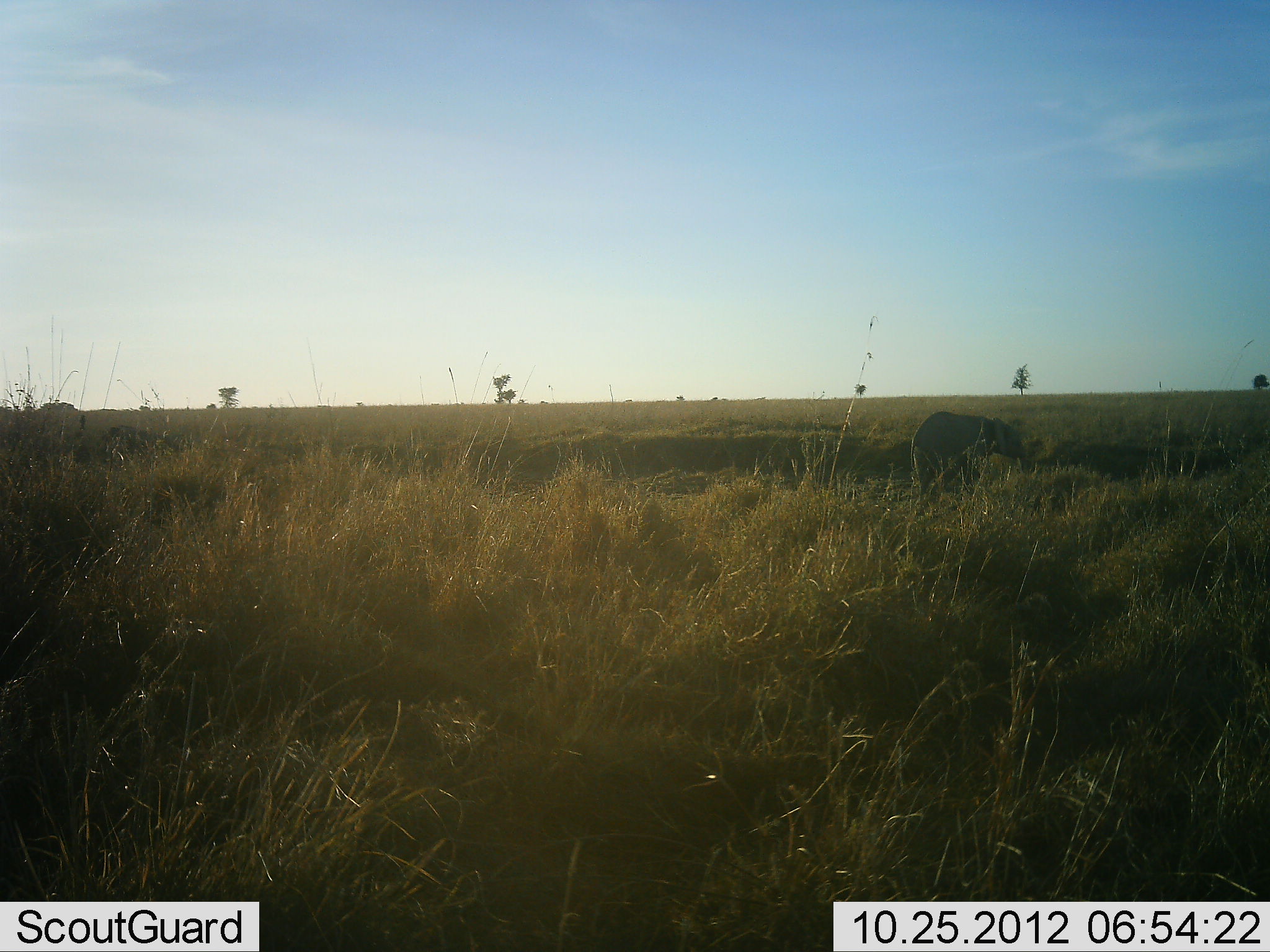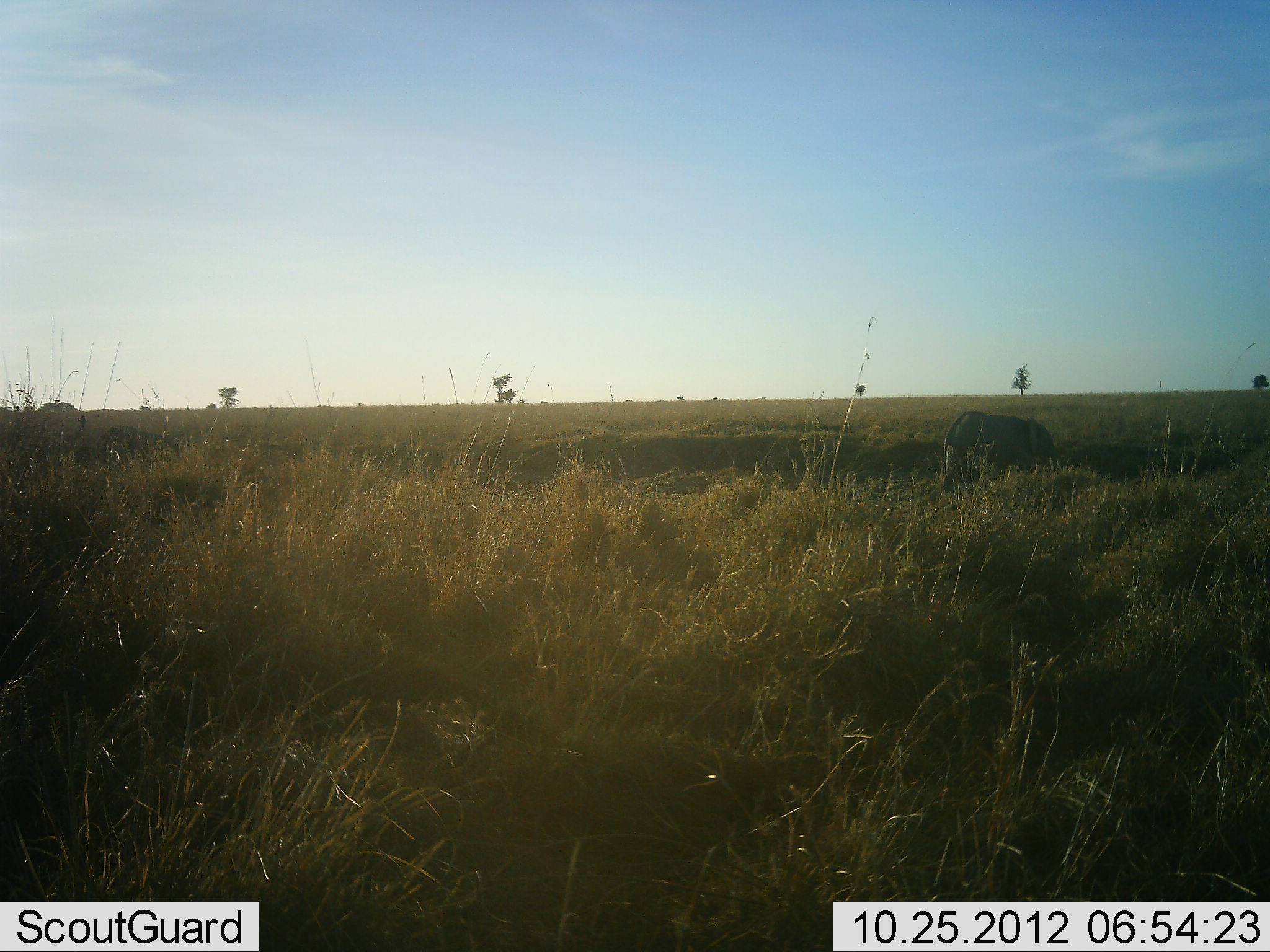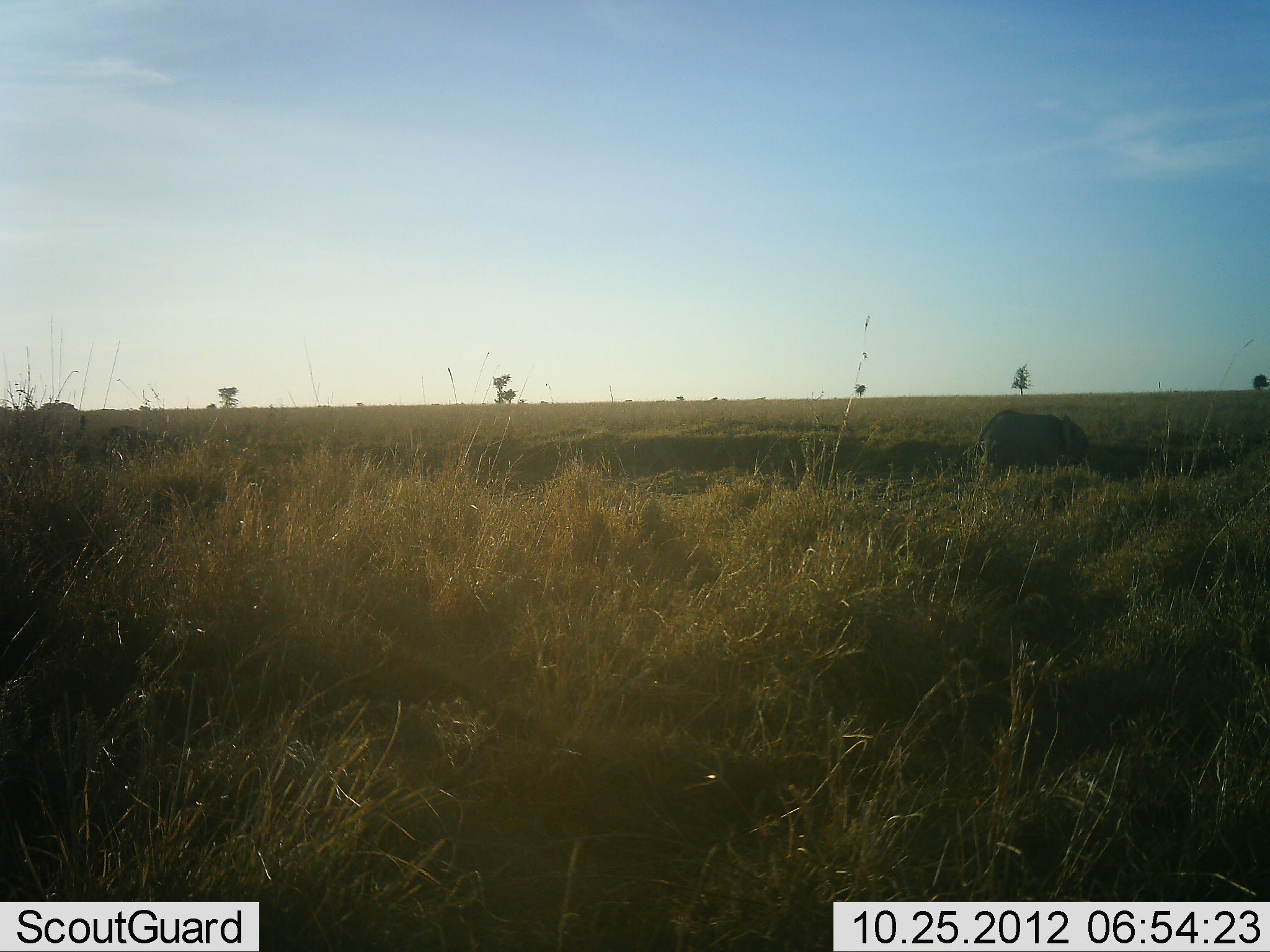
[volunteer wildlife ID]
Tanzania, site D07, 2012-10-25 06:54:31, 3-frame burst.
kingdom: Animalia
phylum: Chordata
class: Mammalia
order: Proboscidea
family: Elephantidae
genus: Loxodonta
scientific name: Loxodonta africana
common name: african bush elephant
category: elephant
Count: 1.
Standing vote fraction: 4%.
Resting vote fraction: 0%.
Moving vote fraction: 100%.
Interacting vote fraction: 0%.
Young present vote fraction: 52%.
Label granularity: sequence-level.